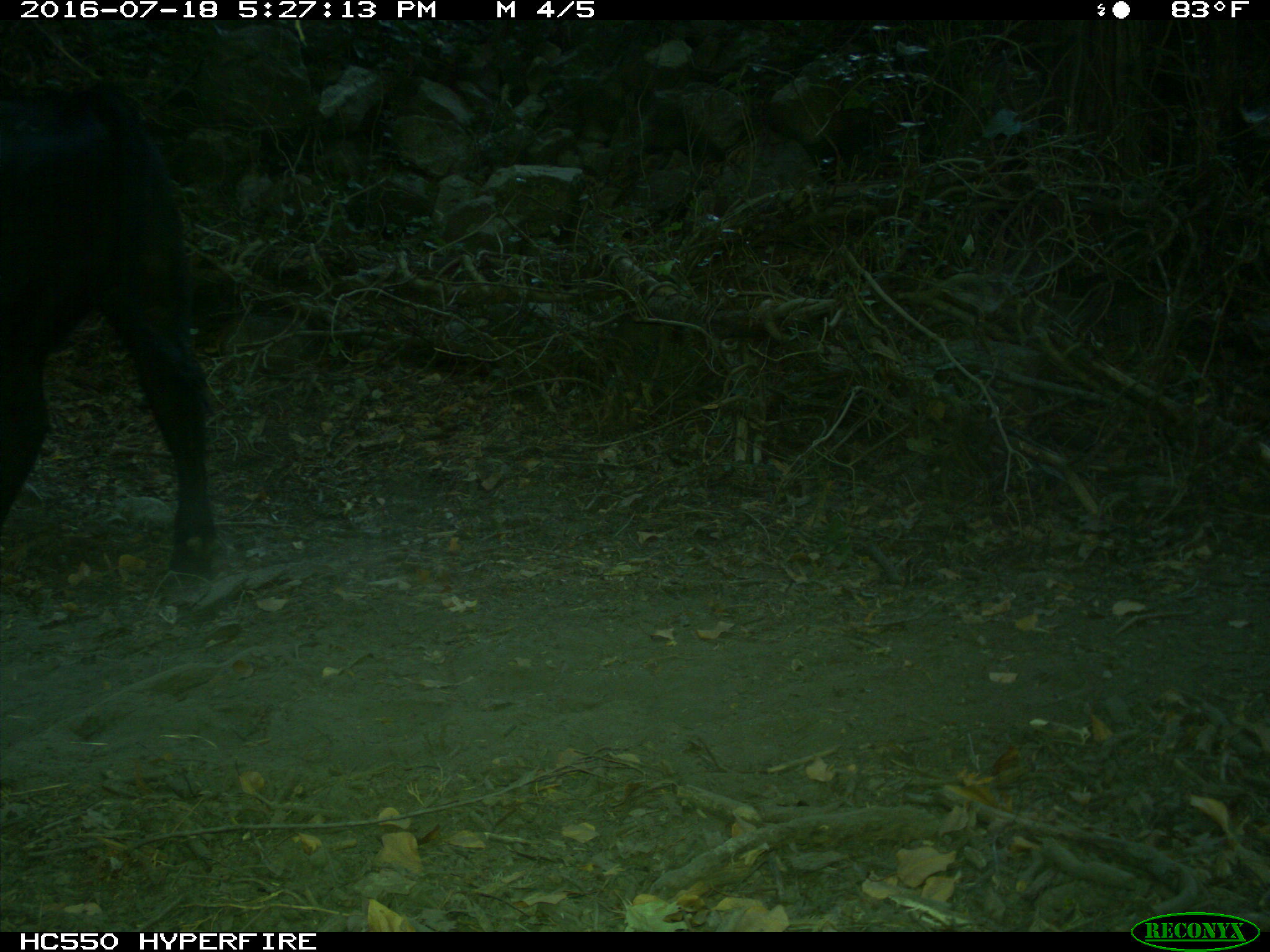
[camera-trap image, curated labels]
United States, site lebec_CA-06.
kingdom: Animalia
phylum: Chordata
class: Mammalia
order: Artiodactyla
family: Bovidae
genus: Bos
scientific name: Bos taurus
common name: domestic cow